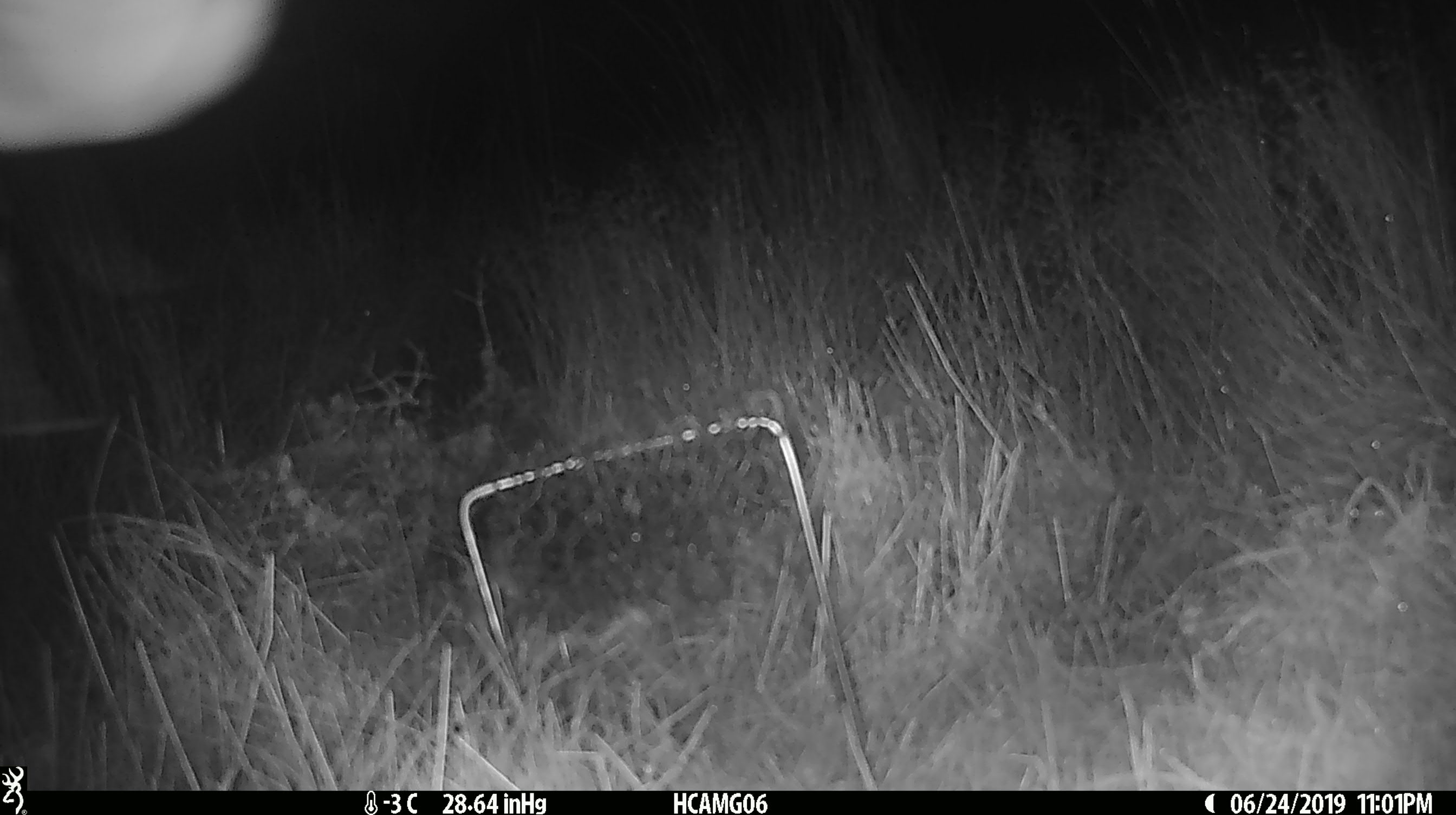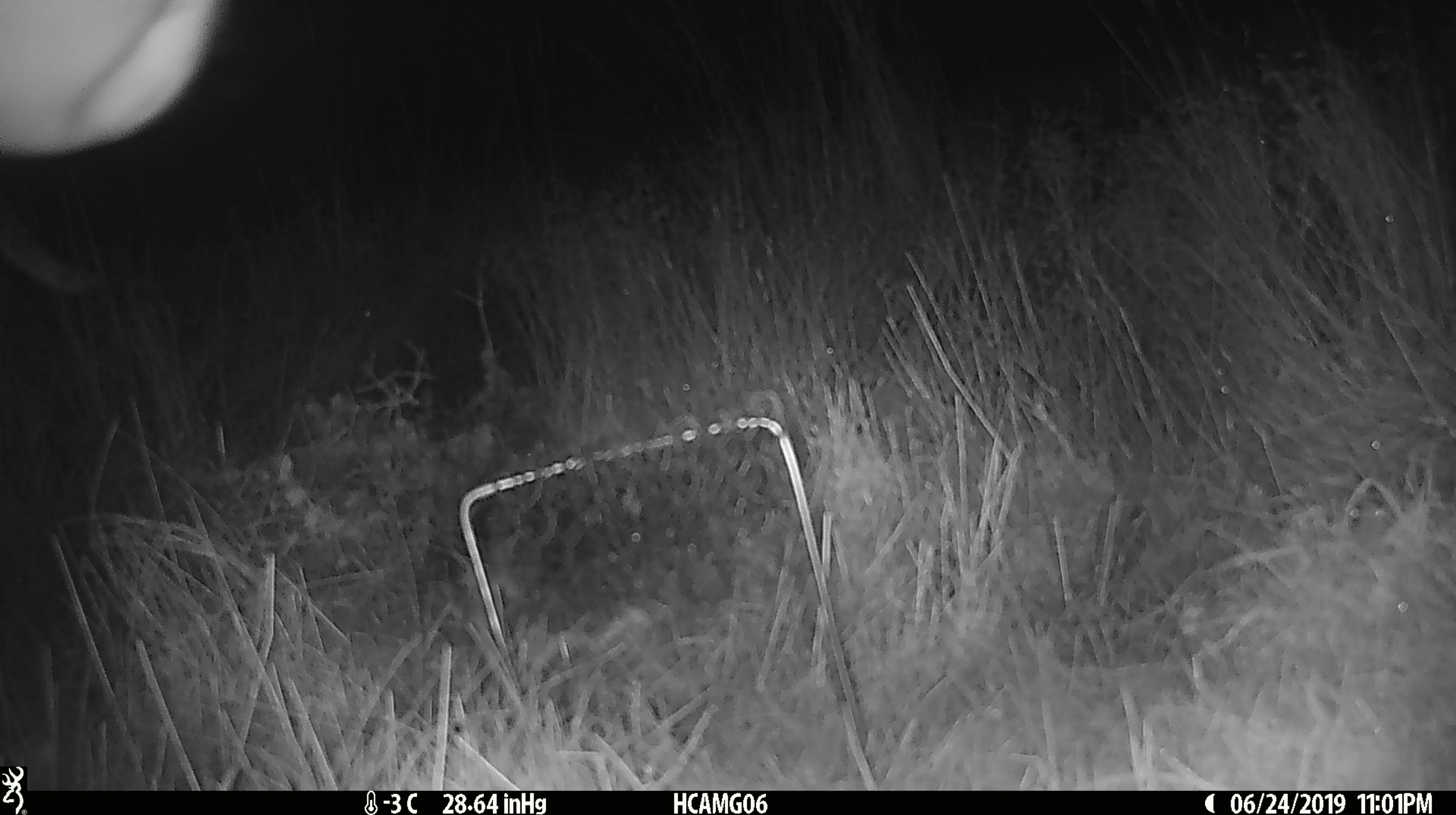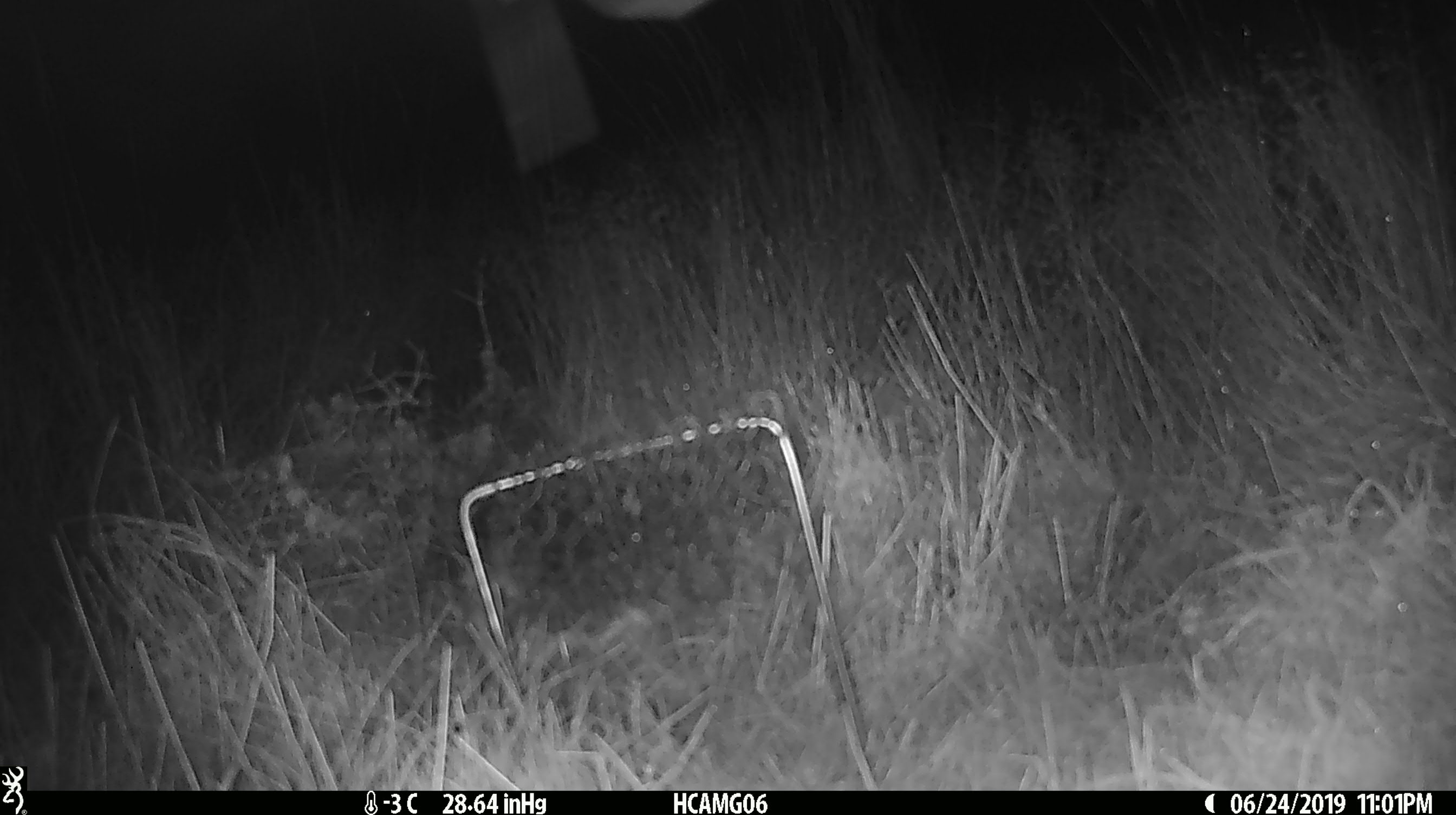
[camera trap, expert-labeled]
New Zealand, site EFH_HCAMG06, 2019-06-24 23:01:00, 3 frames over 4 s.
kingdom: Animalia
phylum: Chordata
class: Mammalia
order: Artiodactyla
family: Bovidae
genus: Bos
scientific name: Bos taurus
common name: domestic cow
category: cow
Cow (domestic cow) (Bos taurus).